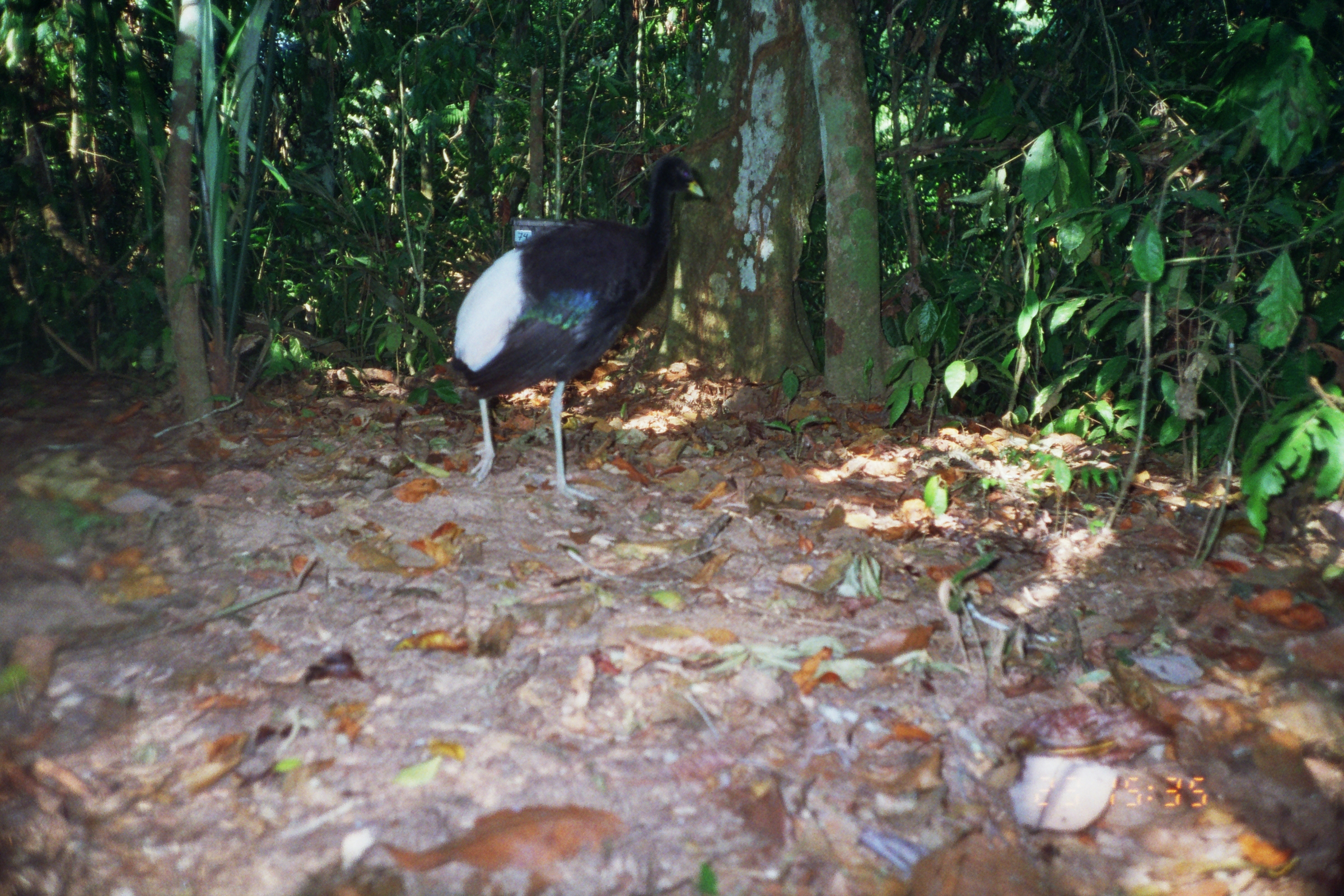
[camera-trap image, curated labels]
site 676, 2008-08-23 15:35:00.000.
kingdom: Animalia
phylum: Chordata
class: Aves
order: Gruiformes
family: Psophiidae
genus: Psophia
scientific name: Psophia leucoptera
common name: pale-winged trumpeter